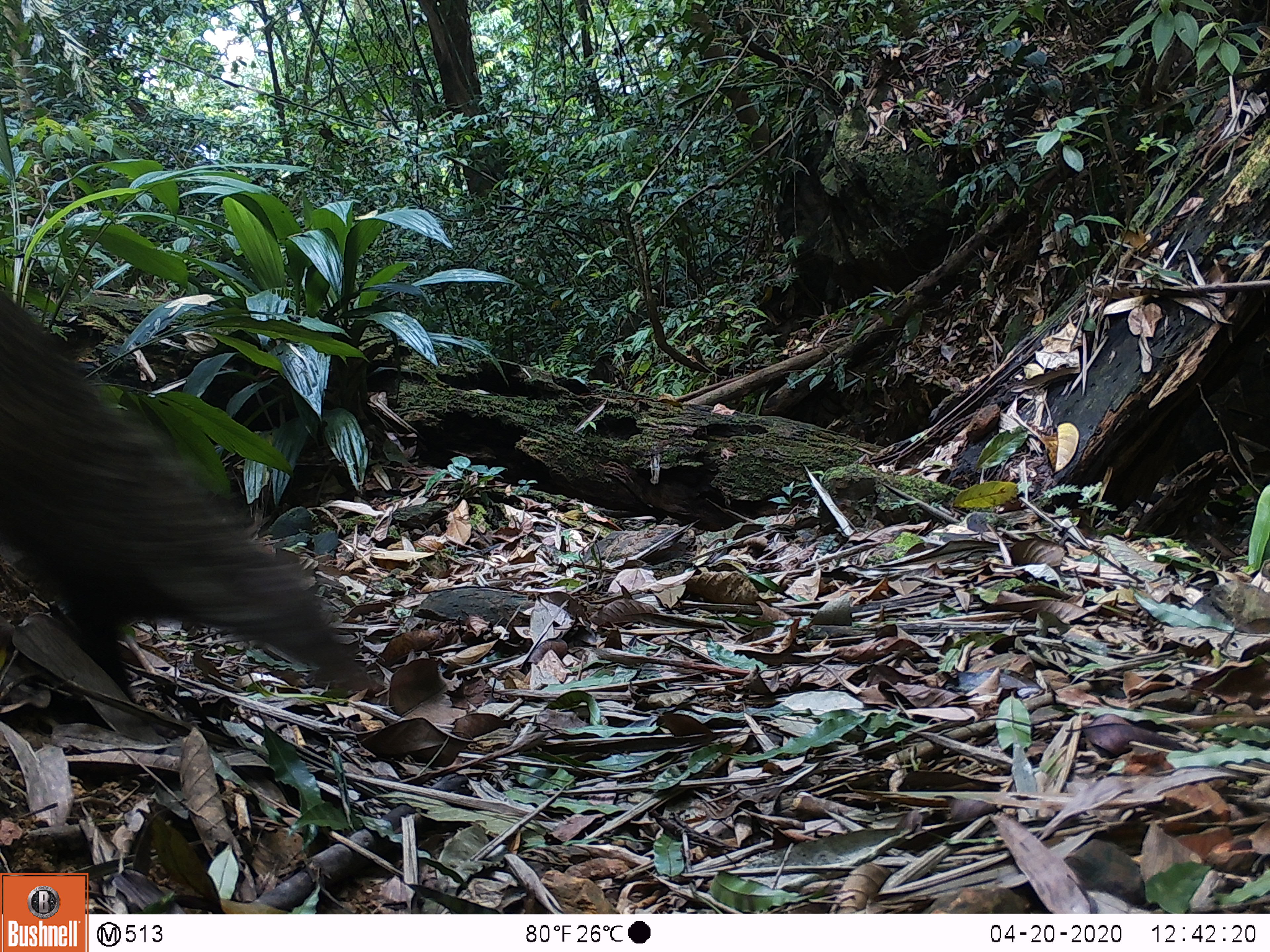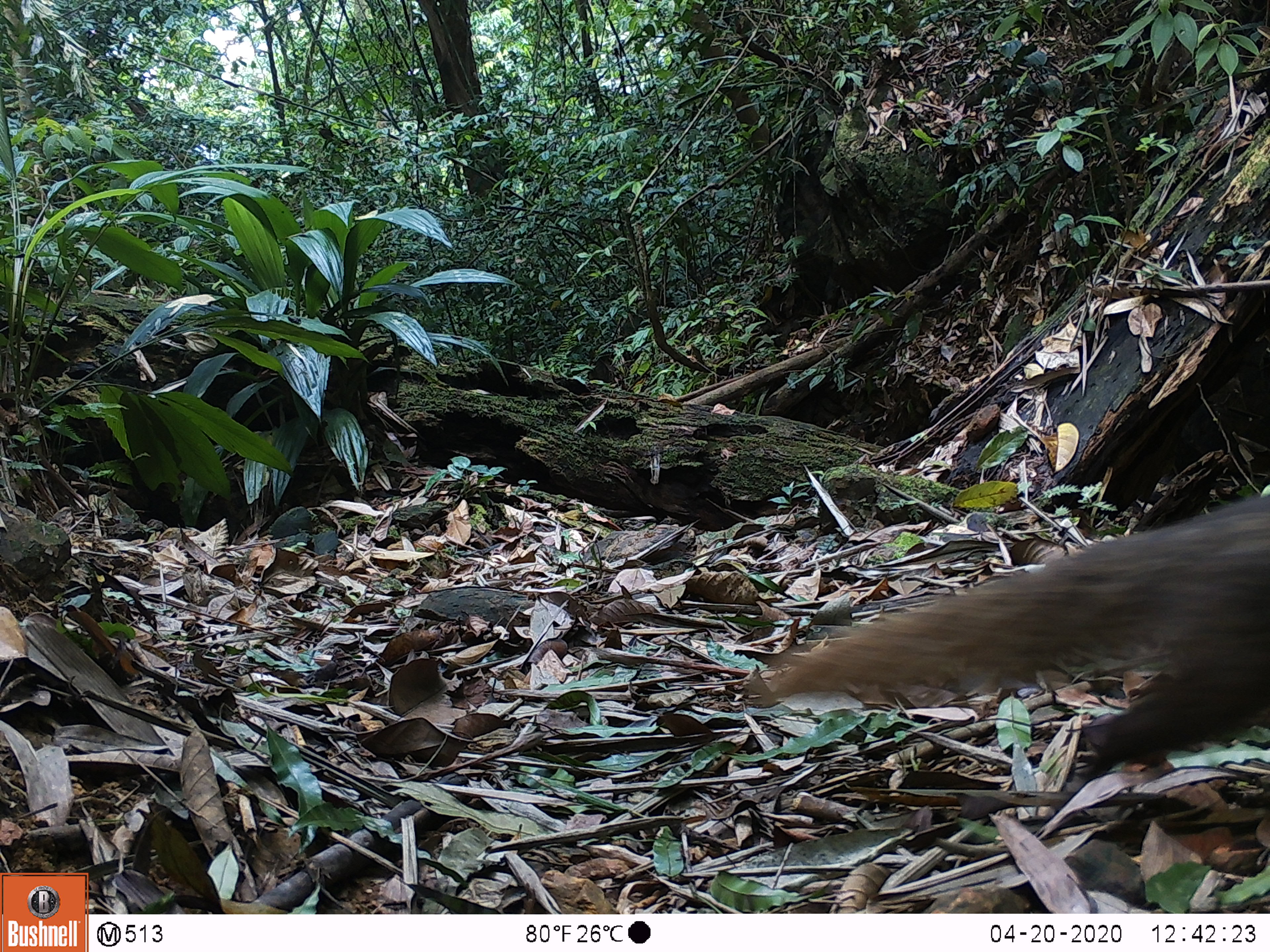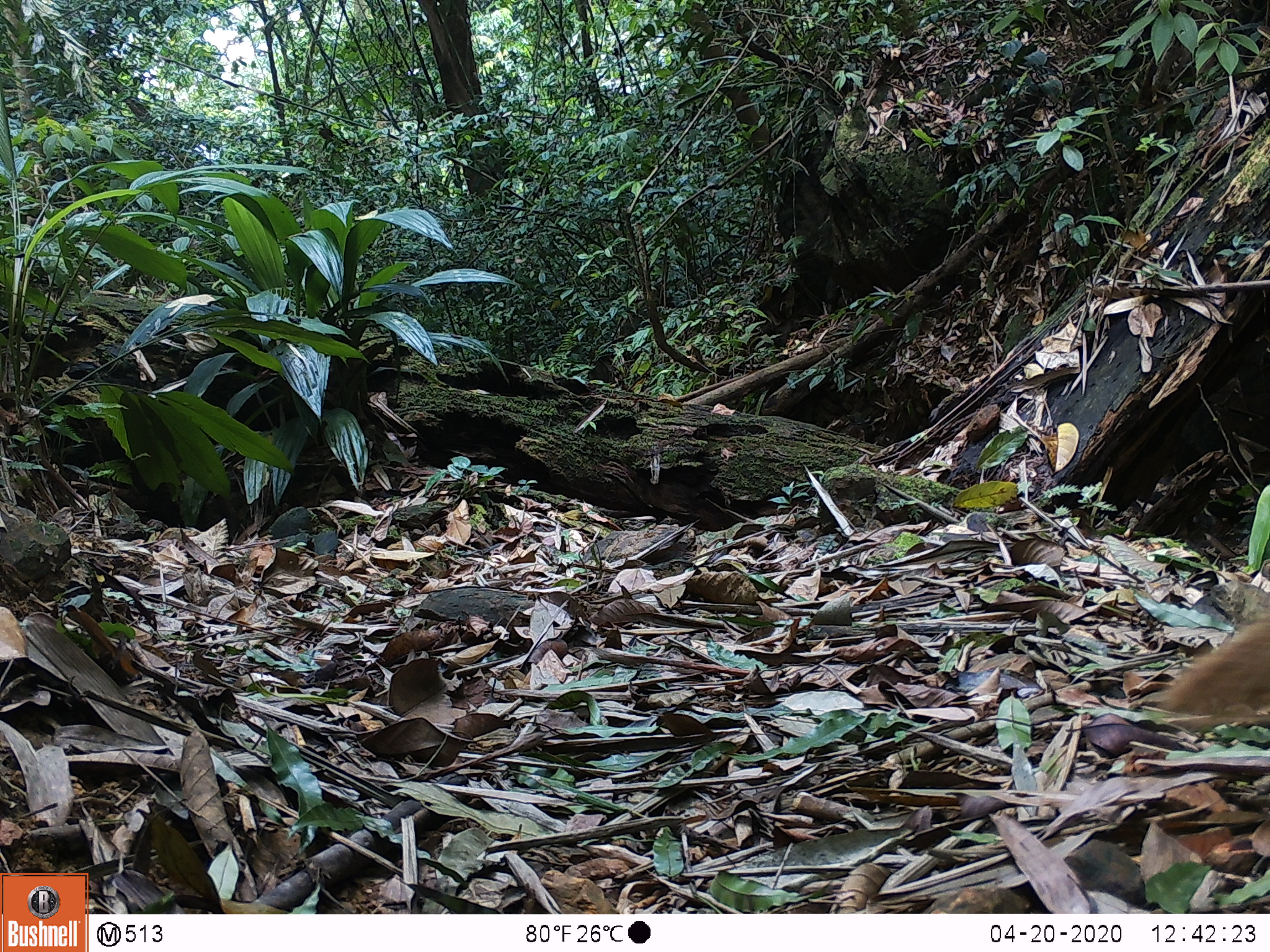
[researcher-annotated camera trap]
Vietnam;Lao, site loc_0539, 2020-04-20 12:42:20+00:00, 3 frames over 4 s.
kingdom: Animalia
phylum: Chordata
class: Mammalia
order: Carnivora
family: Herpestidae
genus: Urva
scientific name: Urva urva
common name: crab-eating mongoose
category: crab eating mongoose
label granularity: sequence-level